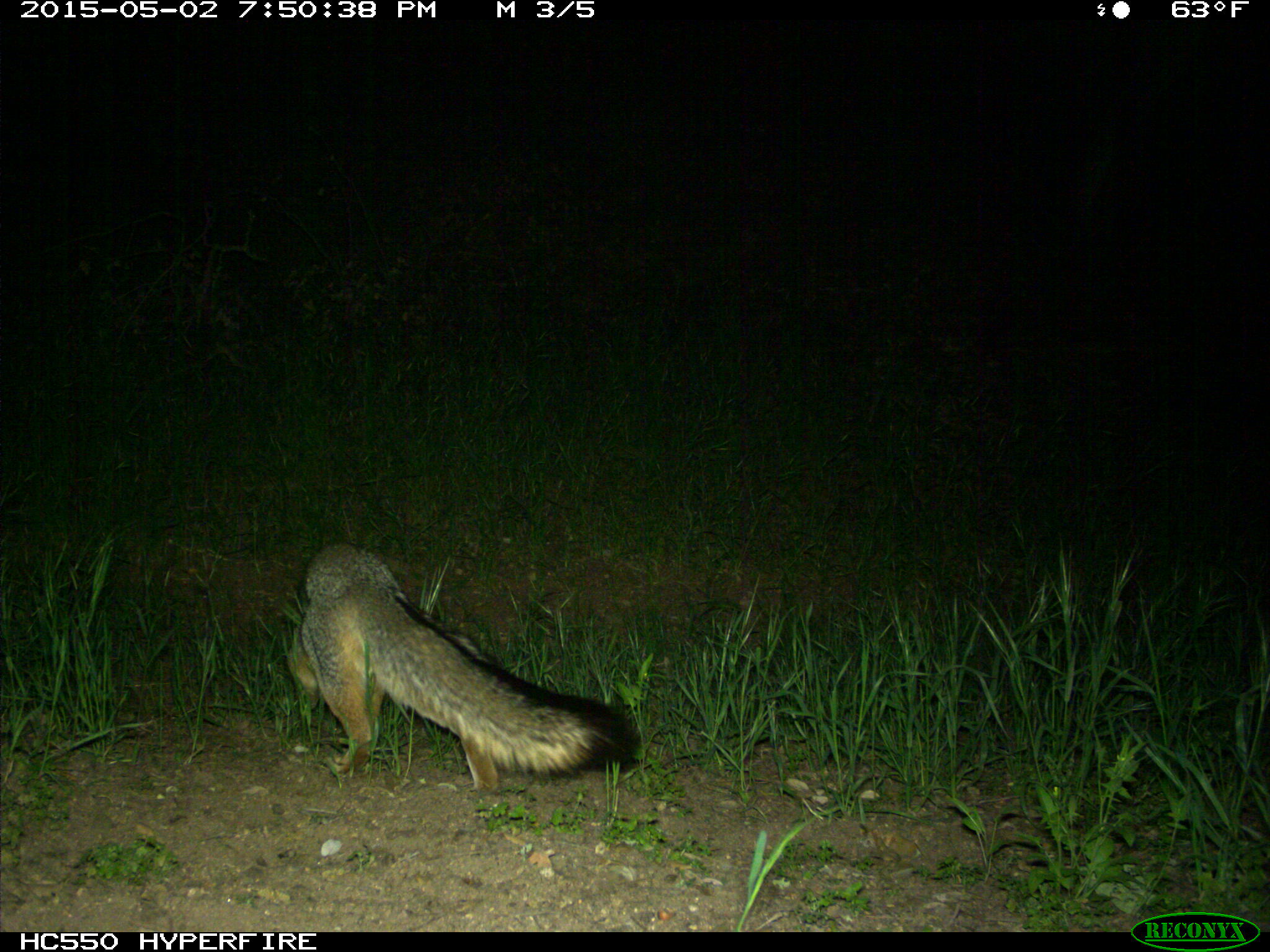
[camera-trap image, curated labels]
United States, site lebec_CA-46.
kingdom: Animalia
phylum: Chordata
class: Mammalia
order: Carnivora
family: Canidae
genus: Urocyon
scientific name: Urocyon cinereoargenteus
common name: gray fox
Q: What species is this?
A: Urocyon cinereoargenteus (gray fox).